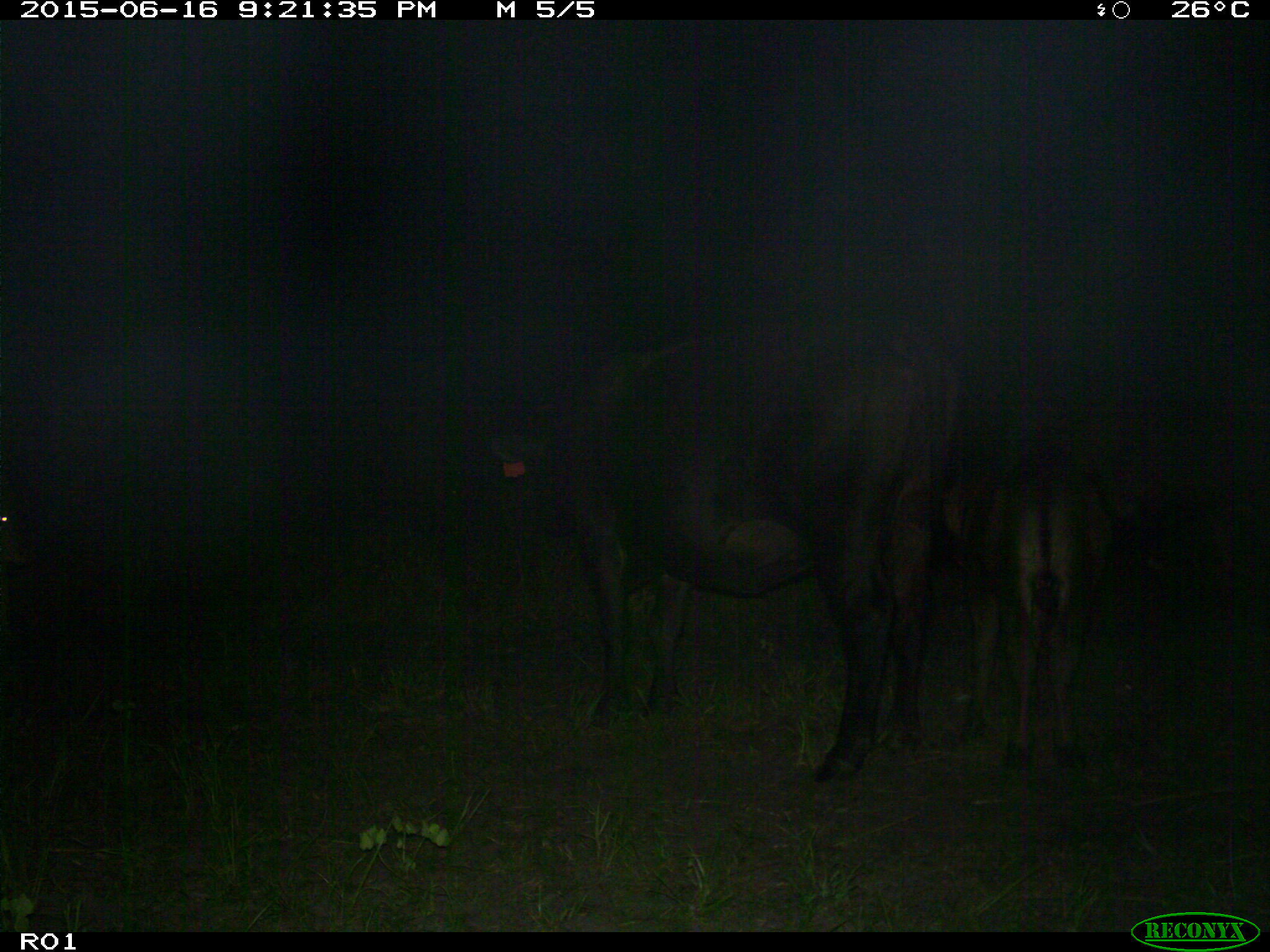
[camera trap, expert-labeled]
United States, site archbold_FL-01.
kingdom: Animalia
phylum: Chordata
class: Mammalia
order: Artiodactyla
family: Bovidae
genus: Bos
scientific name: Bos taurus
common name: domestic cow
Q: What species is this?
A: Bos taurus (domestic cow).